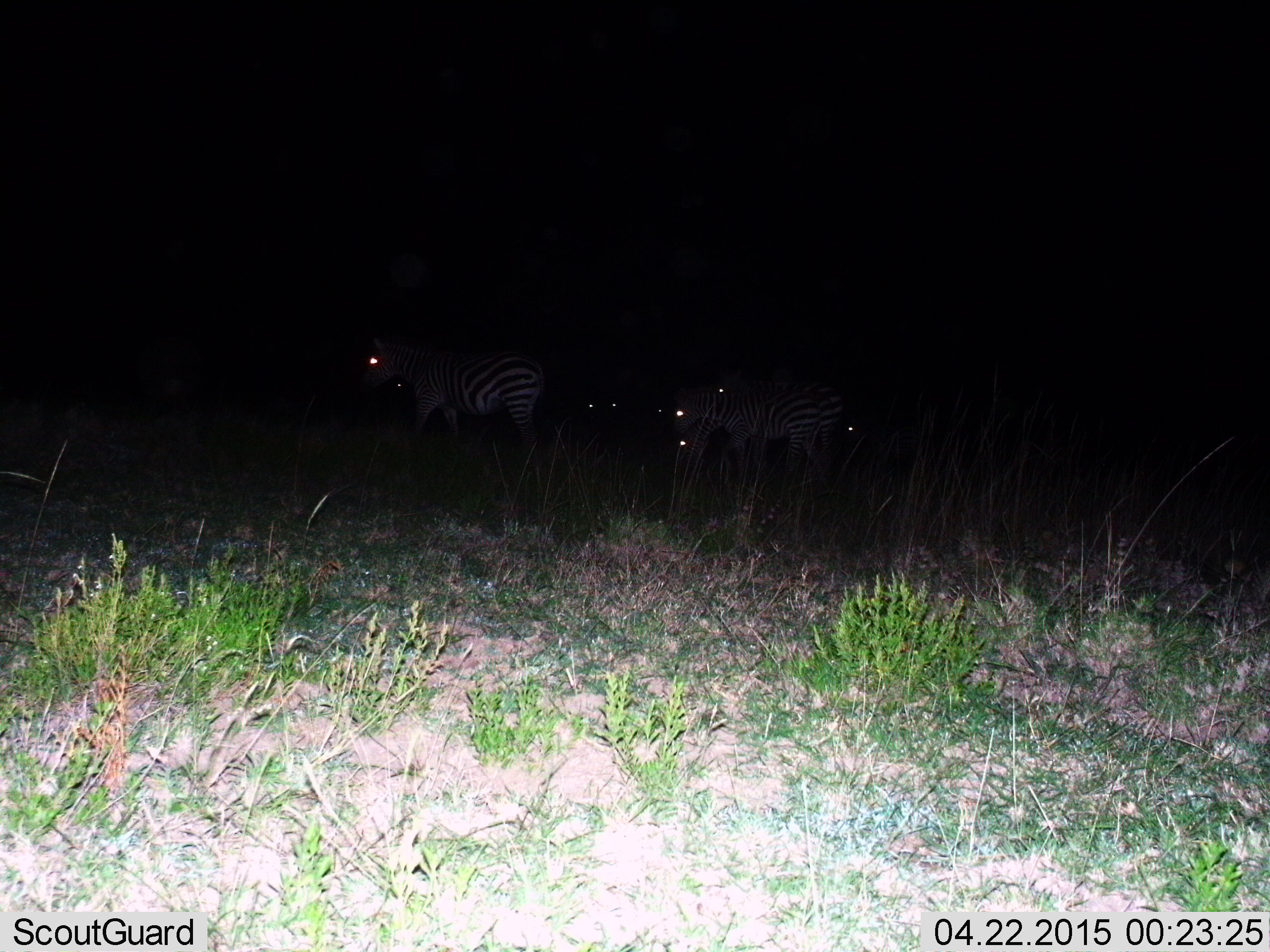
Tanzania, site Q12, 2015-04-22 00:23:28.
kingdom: Animalia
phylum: Chordata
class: Mammalia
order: Perissodactyla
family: Equidae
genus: Equus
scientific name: Equus quagga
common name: plains zebra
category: zebra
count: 5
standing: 80%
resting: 10%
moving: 20%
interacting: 0%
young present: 0%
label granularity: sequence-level